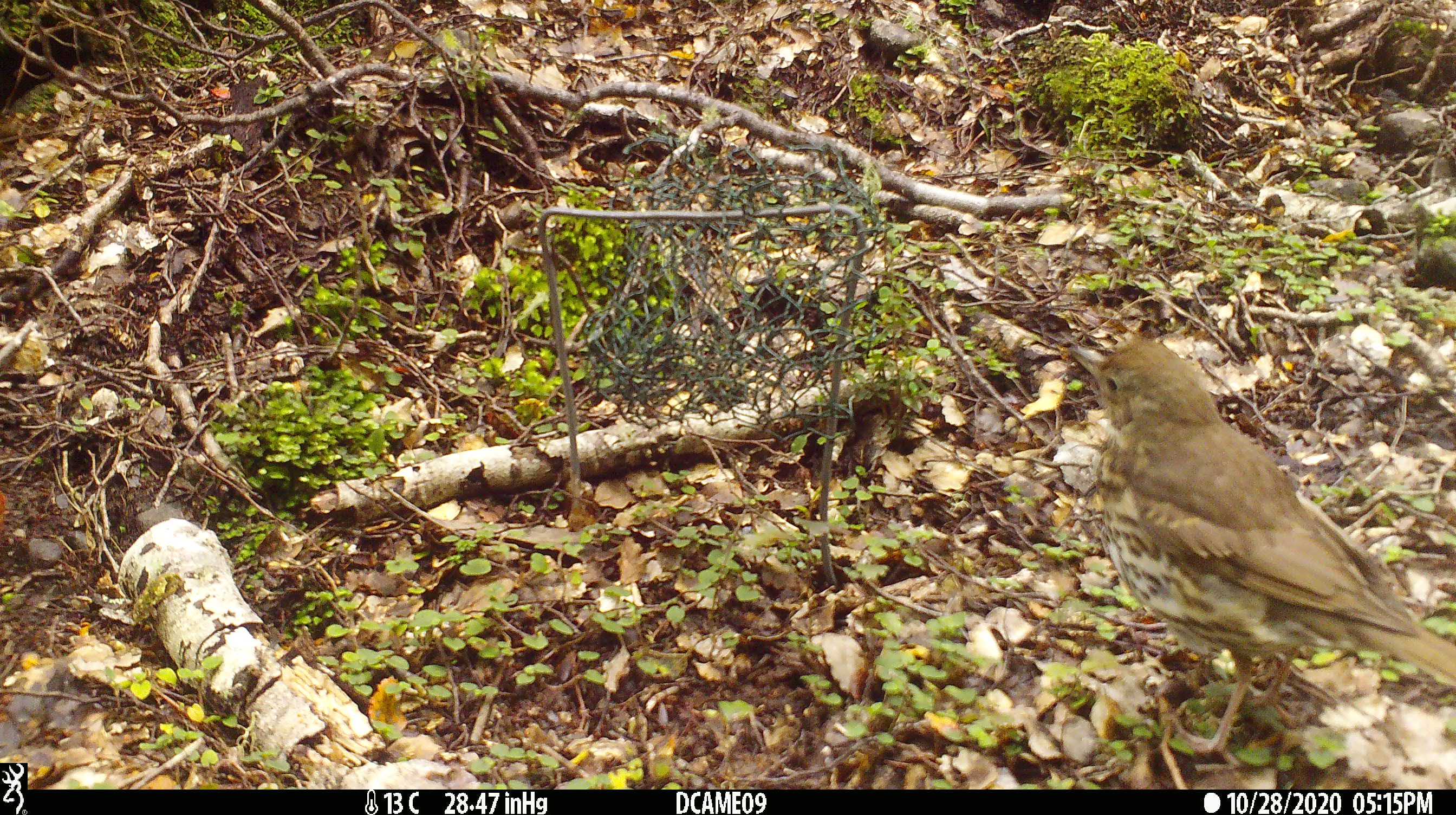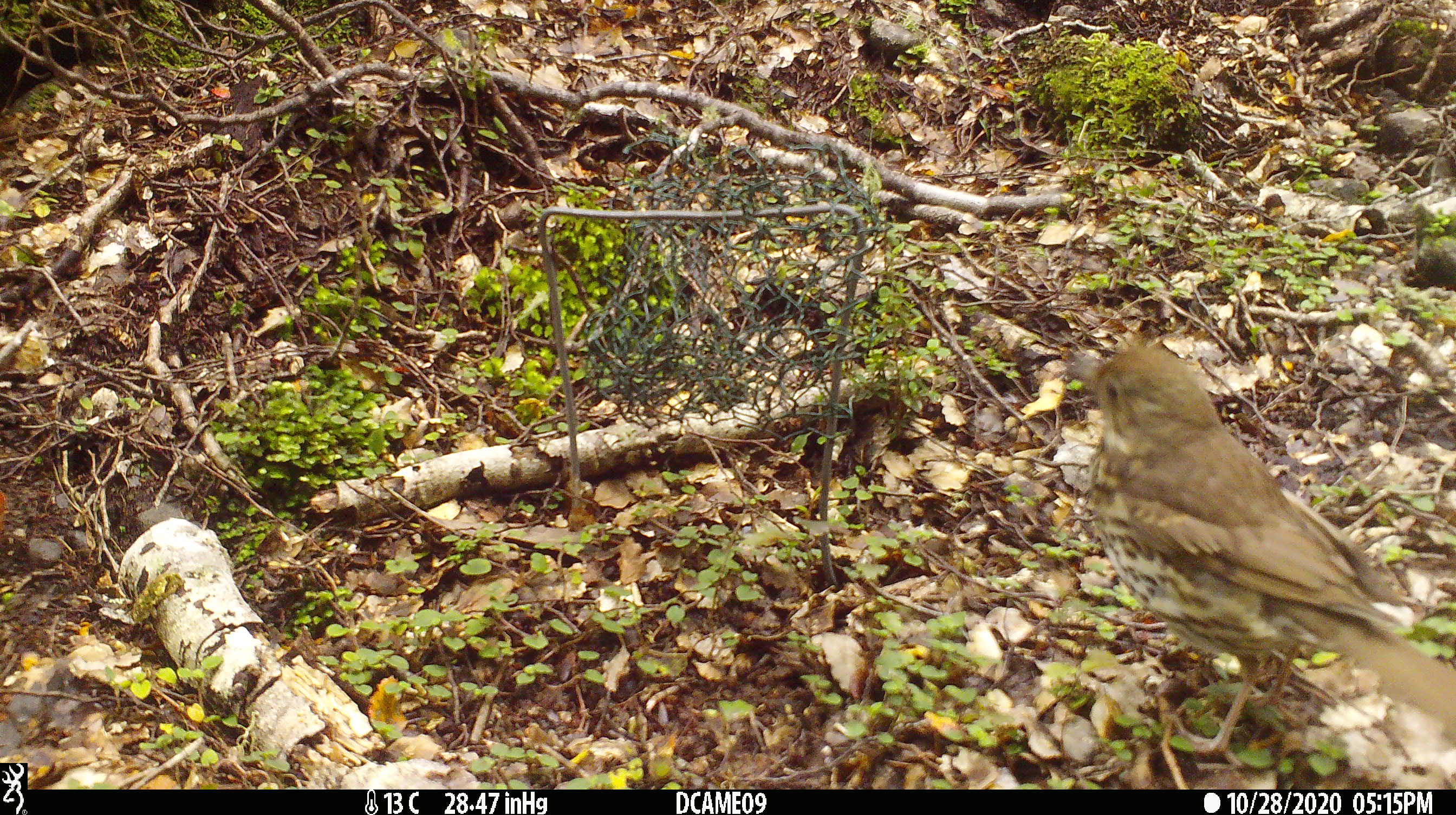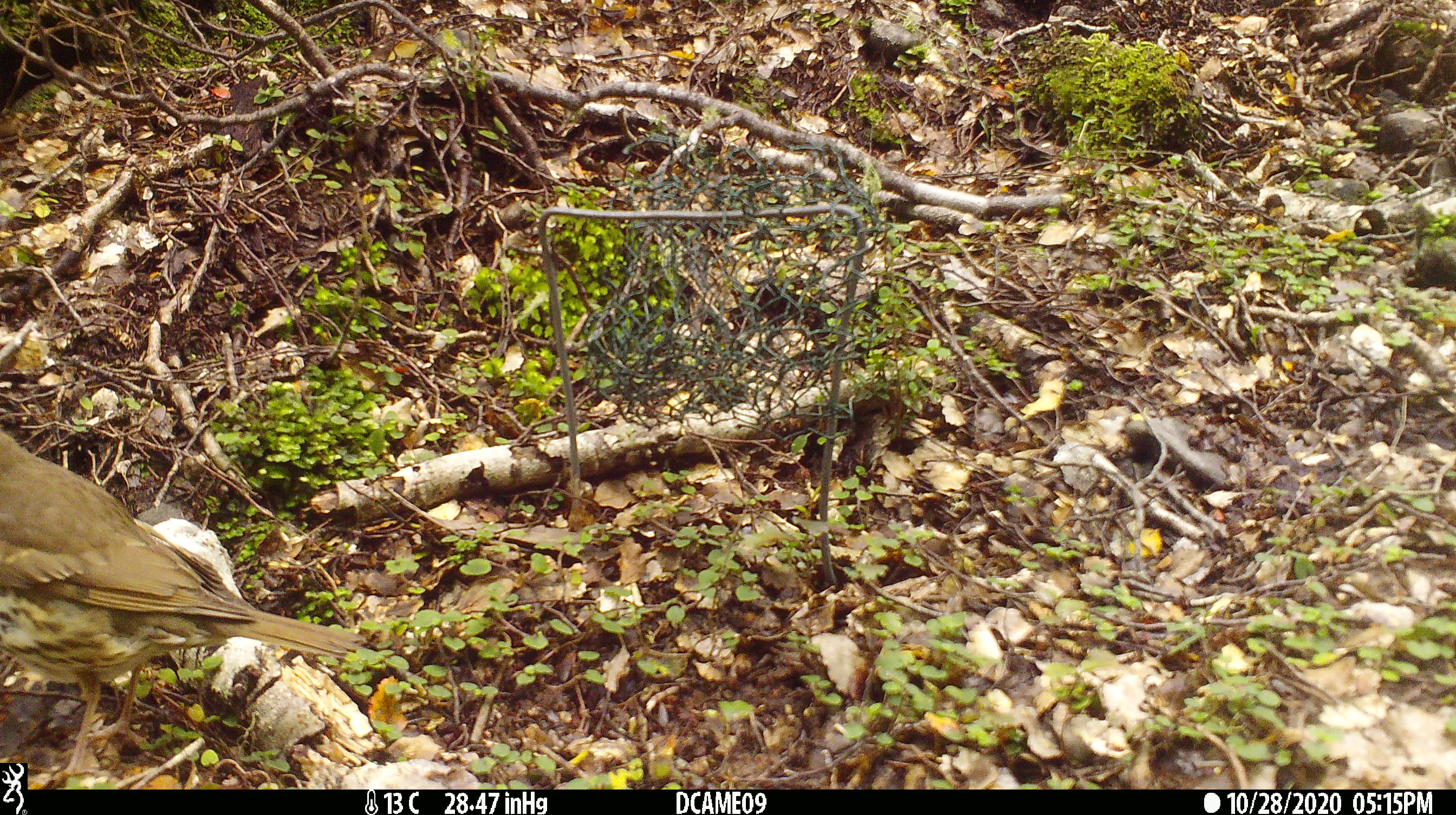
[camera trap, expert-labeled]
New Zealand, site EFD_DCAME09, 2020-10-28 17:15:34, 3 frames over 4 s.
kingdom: Animalia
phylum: Chordata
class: Aves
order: Passeriformes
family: Turdidae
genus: Turdus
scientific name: Turdus philomelos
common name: song thrush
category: thrush